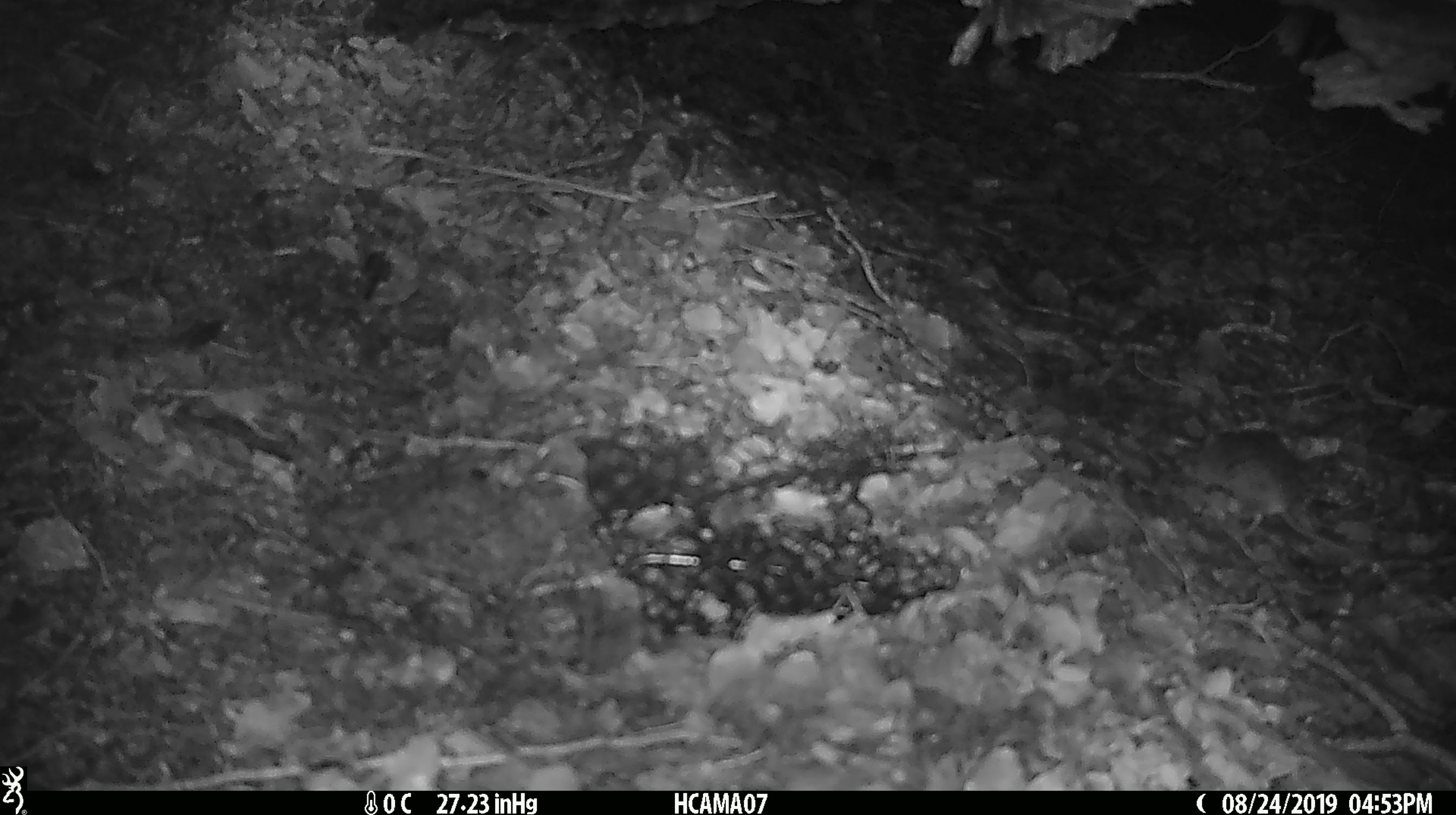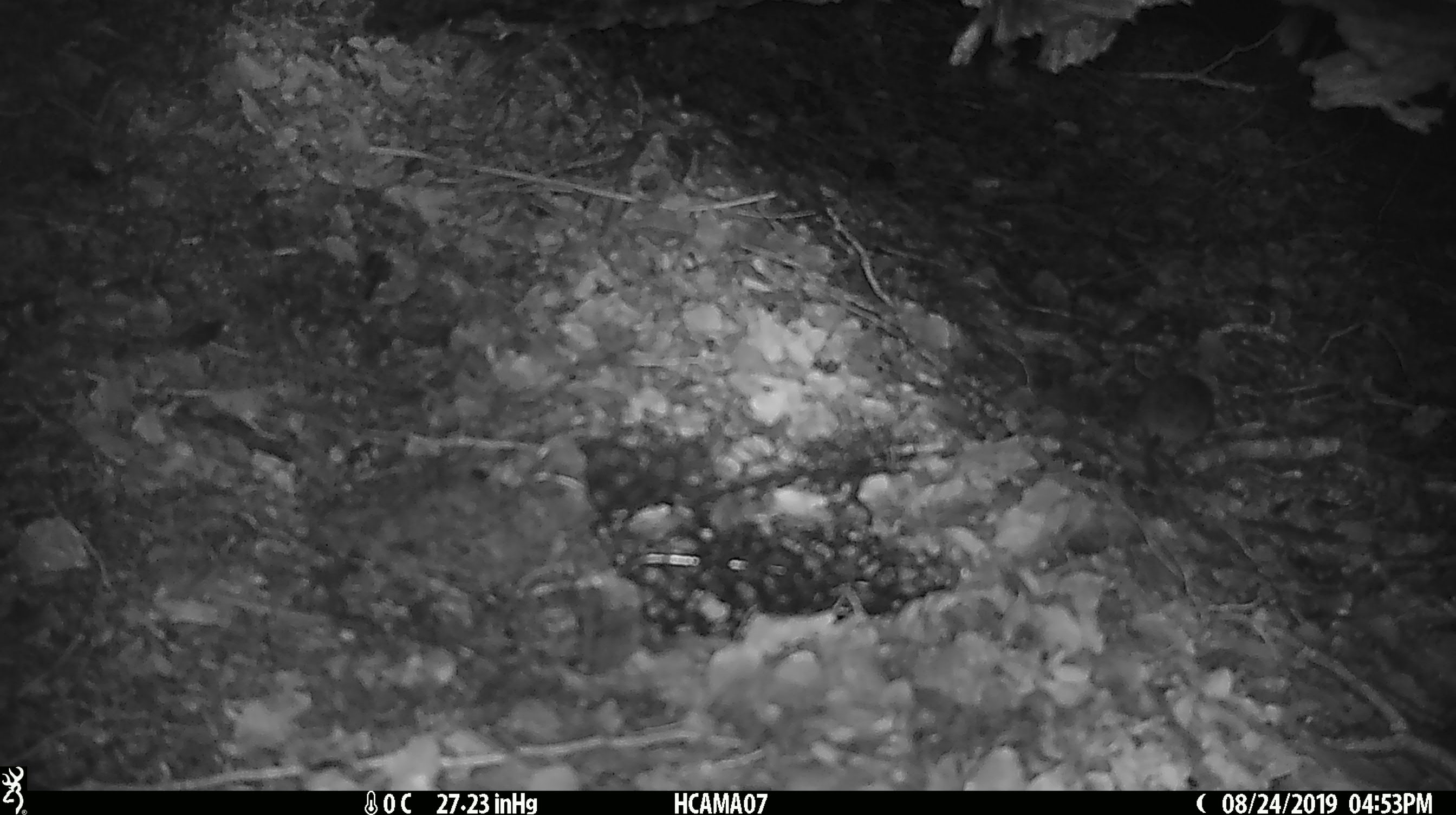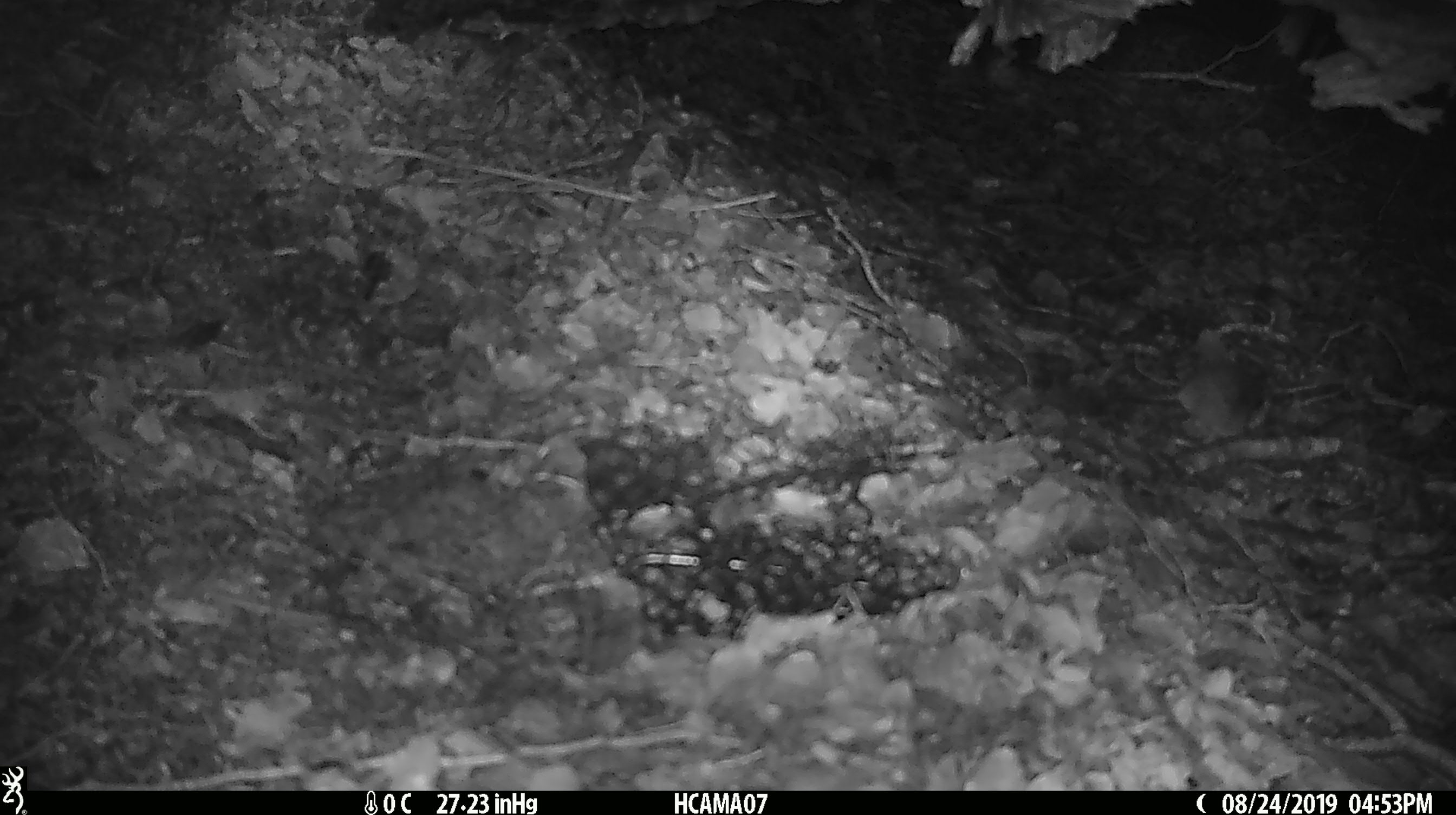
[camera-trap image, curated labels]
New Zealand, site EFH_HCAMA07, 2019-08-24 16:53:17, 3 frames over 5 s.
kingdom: Animalia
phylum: Chordata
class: Mammalia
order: Rodentia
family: Muridae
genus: Mus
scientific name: Mus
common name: mouse